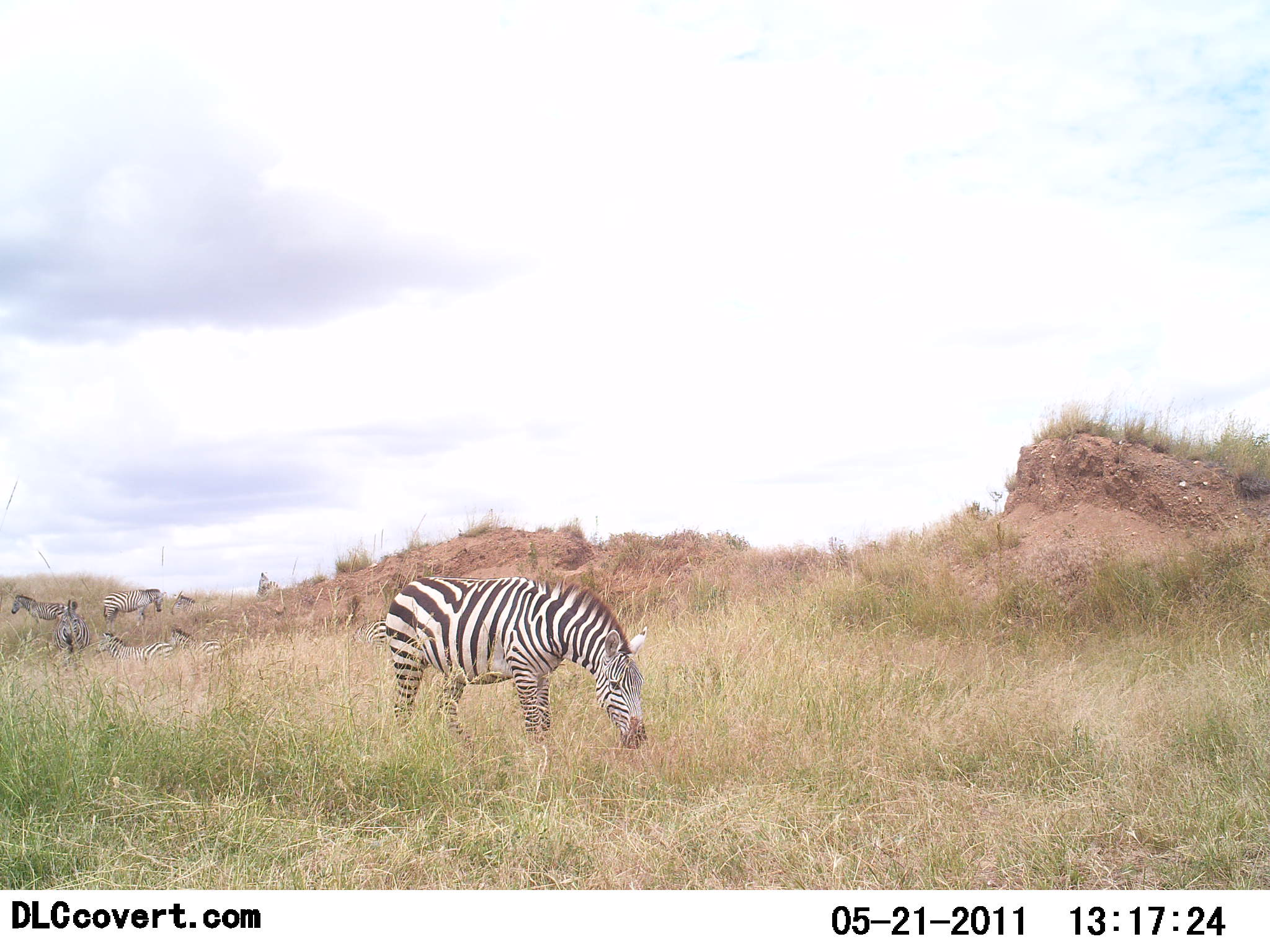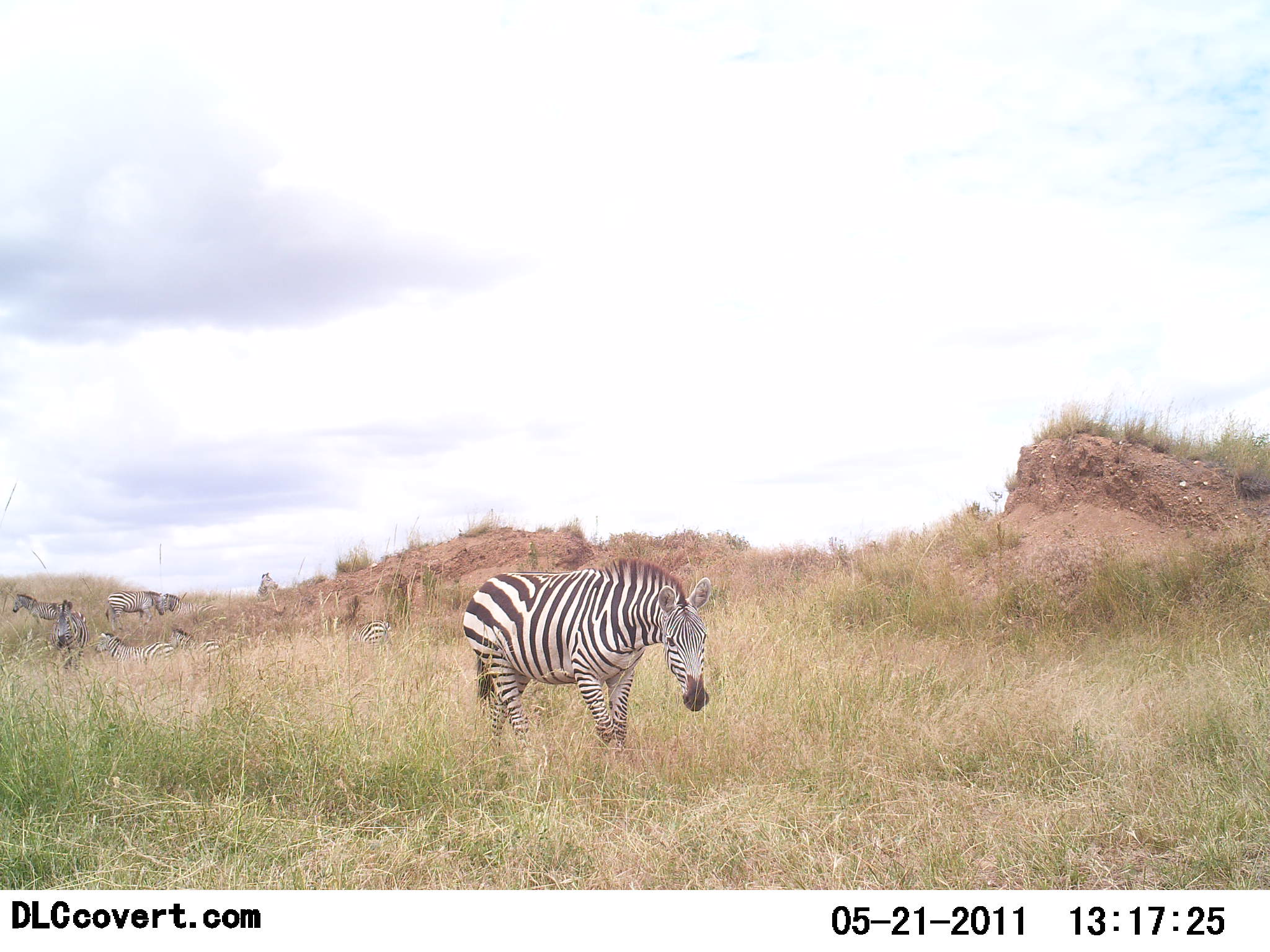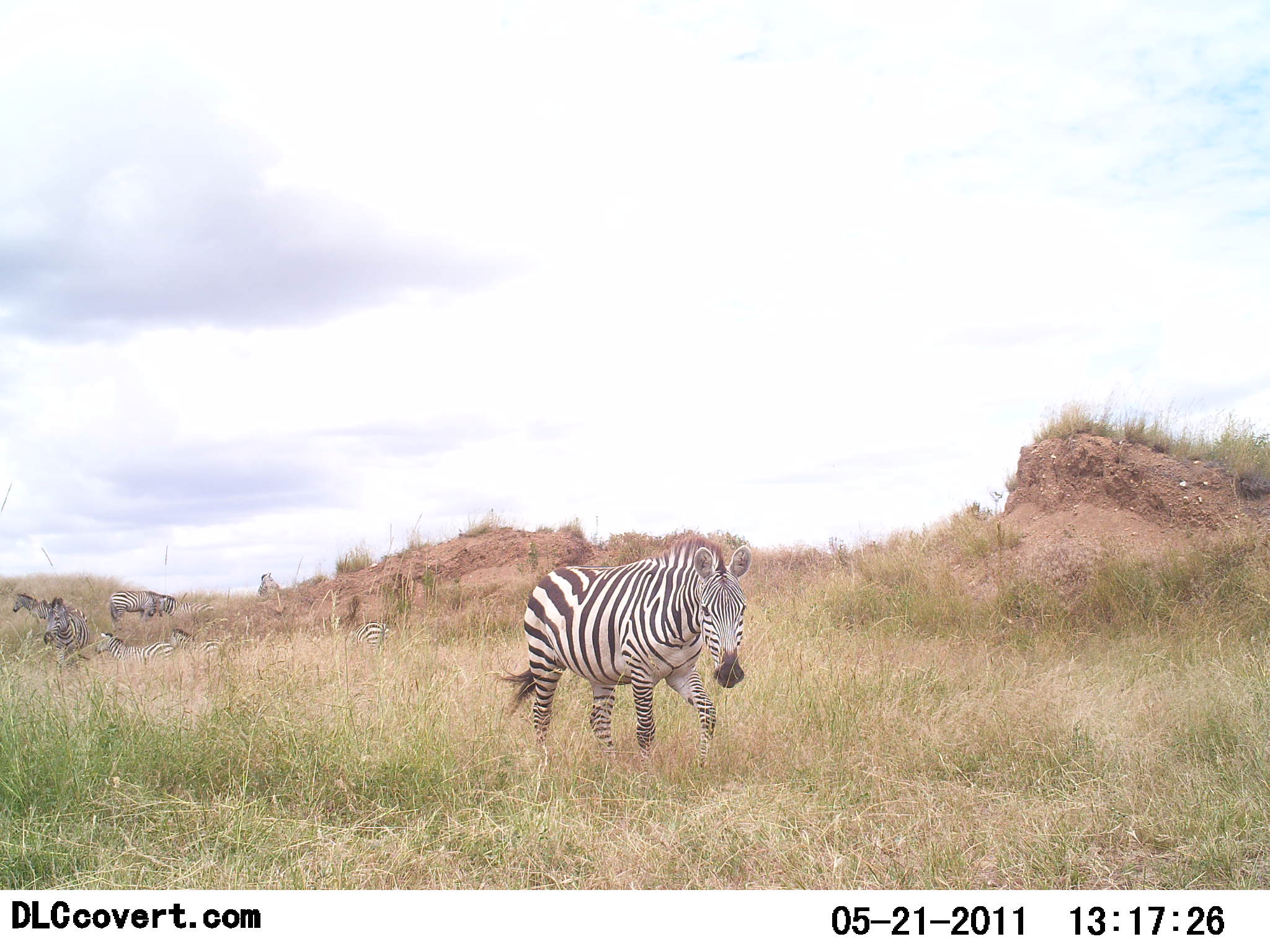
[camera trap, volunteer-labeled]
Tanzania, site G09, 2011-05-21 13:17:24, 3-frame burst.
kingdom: Animalia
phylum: Chordata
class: Mammalia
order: Perissodactyla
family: Equidae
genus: Equus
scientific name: Equus quagga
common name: plains zebra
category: zebra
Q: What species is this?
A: Zebra (plains zebra) (Equus quagga).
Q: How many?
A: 7.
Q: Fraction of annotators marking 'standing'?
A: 54%.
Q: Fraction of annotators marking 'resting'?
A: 31%.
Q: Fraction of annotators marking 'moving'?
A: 38%.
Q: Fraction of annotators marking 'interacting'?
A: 0%.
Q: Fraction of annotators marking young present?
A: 0%.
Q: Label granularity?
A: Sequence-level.